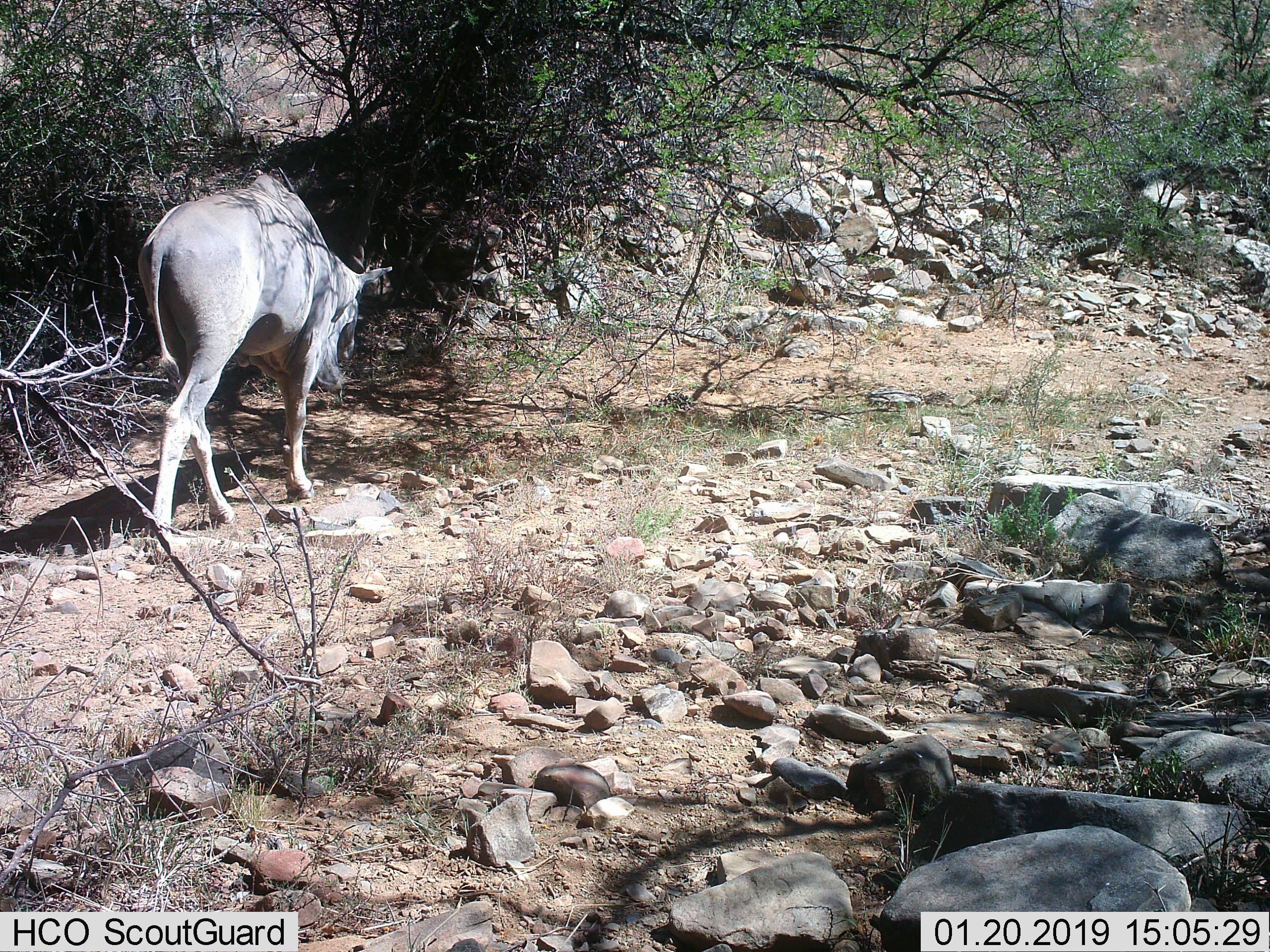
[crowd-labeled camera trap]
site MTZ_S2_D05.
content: unidentified animal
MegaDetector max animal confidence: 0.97